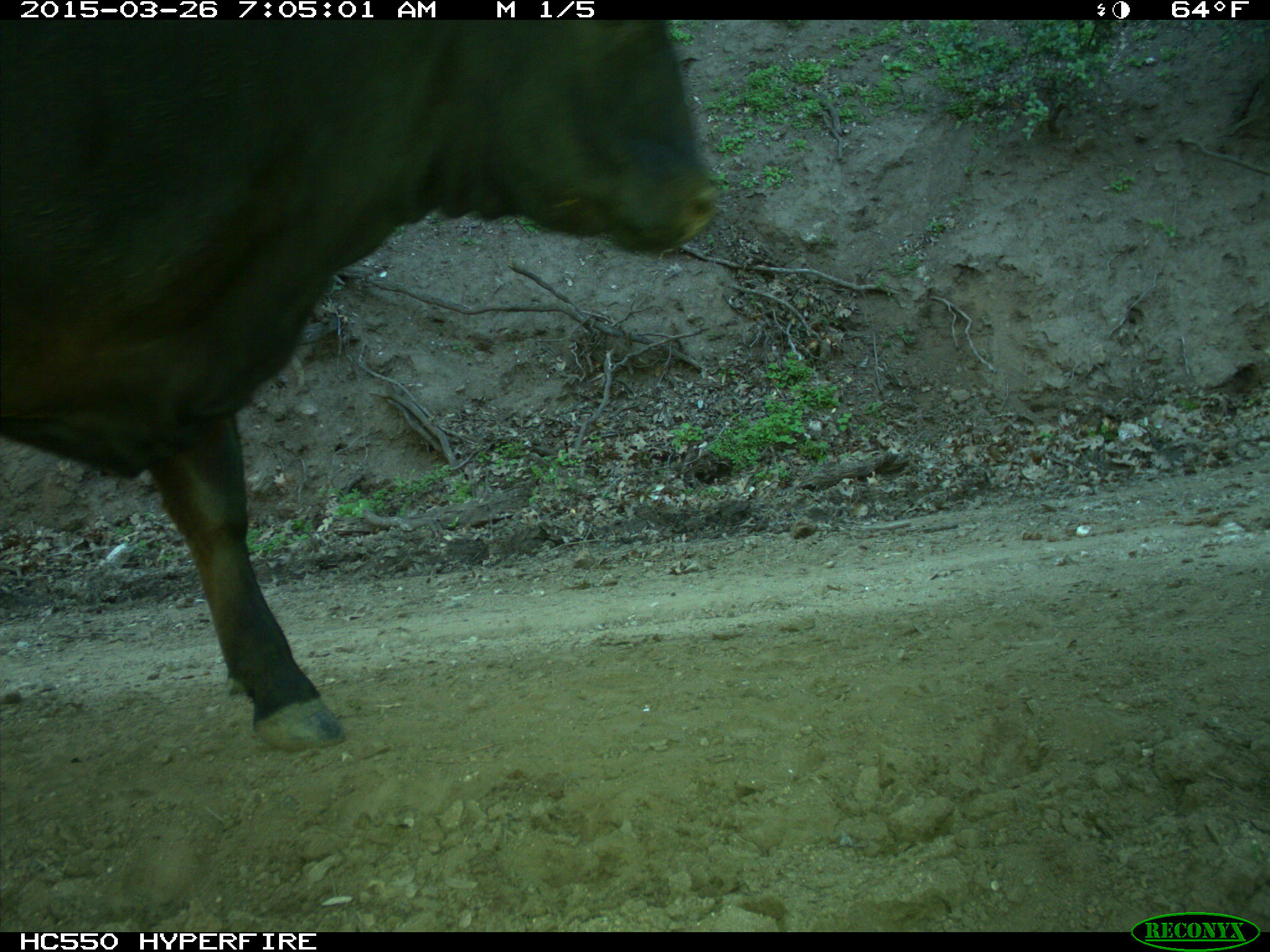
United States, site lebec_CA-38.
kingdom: Animalia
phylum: Chordata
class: Mammalia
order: Artiodactyla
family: Bovidae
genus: Bos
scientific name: Bos taurus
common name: domestic cow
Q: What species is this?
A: Bos taurus (domestic cow).